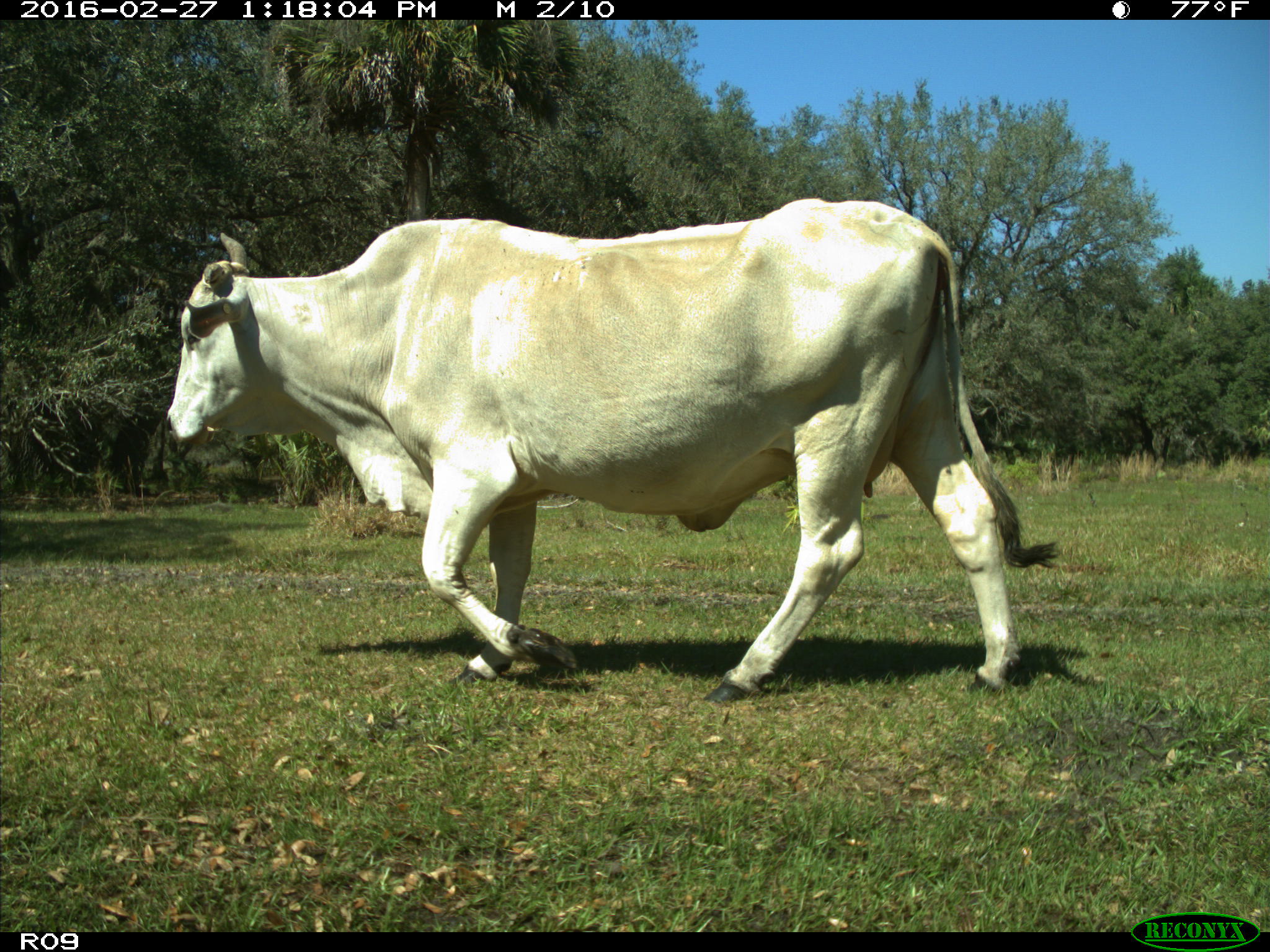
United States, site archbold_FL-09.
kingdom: Animalia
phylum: Chordata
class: Mammalia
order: Artiodactyla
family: Bovidae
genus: Bos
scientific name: Bos taurus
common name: domestic cow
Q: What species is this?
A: Bos taurus (domestic cow).